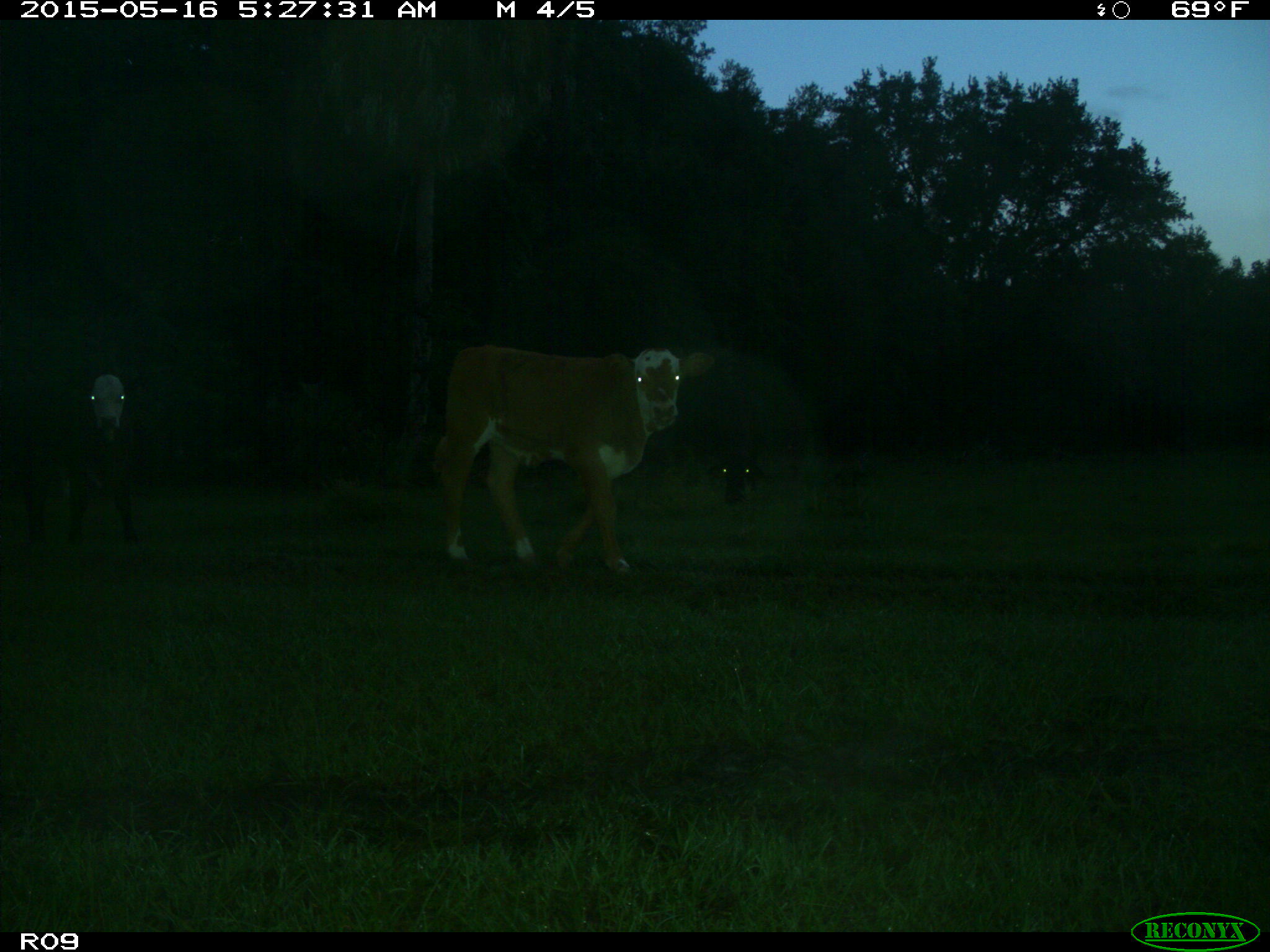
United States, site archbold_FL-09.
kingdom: Animalia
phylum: Chordata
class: Mammalia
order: Artiodactyla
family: Bovidae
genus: Bos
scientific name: Bos taurus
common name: domestic cow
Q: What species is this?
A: Bos taurus (domestic cow).